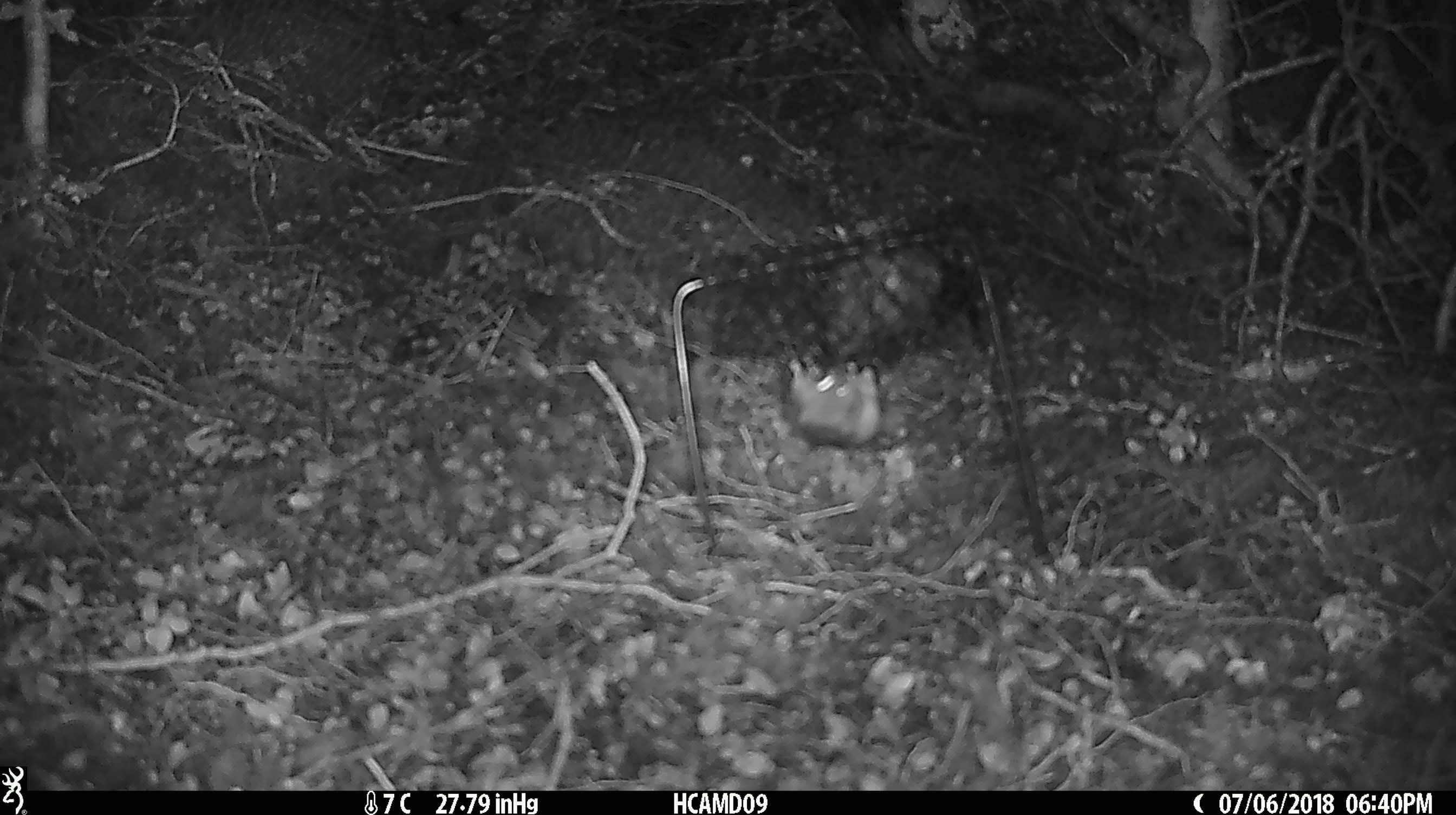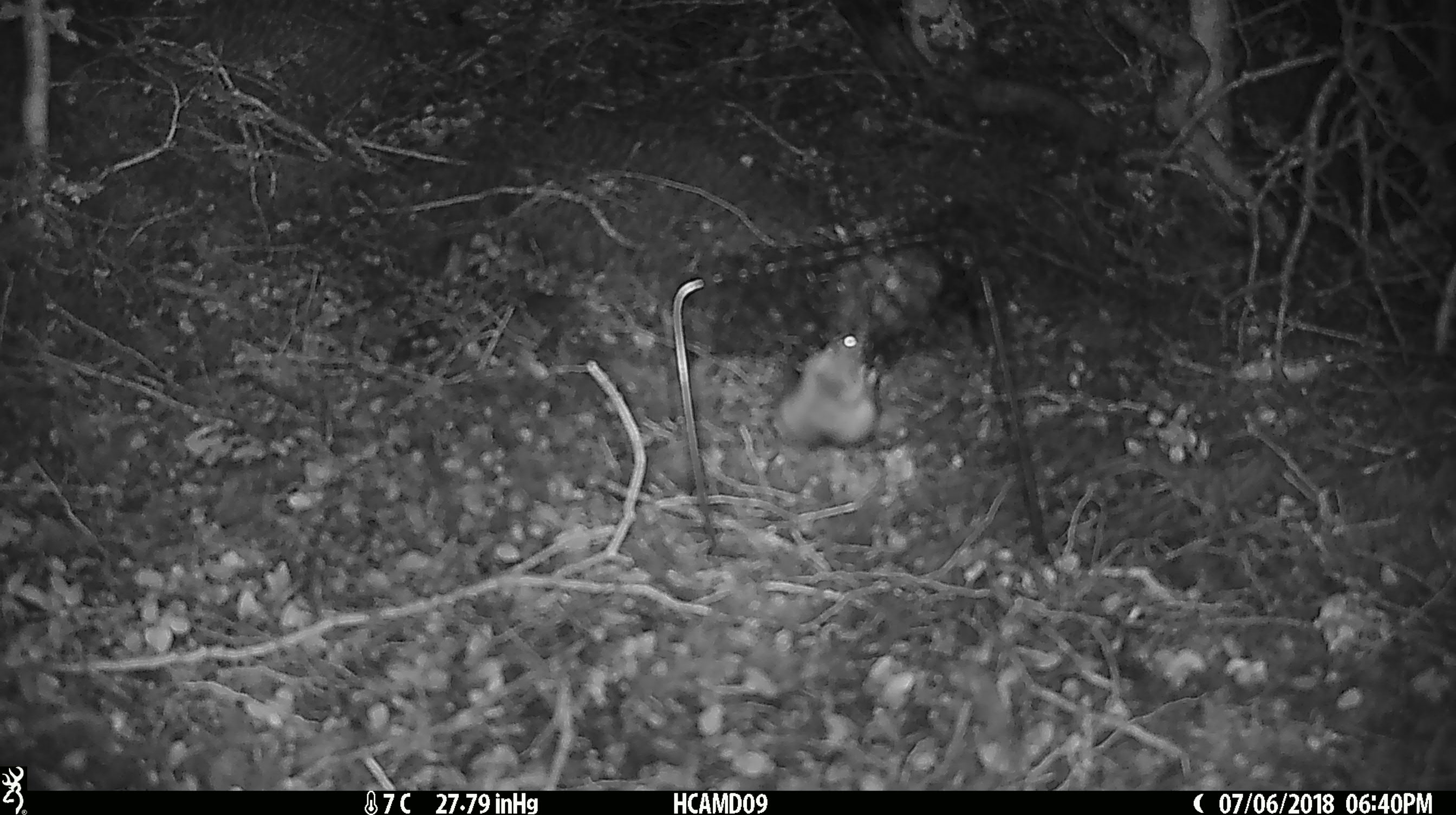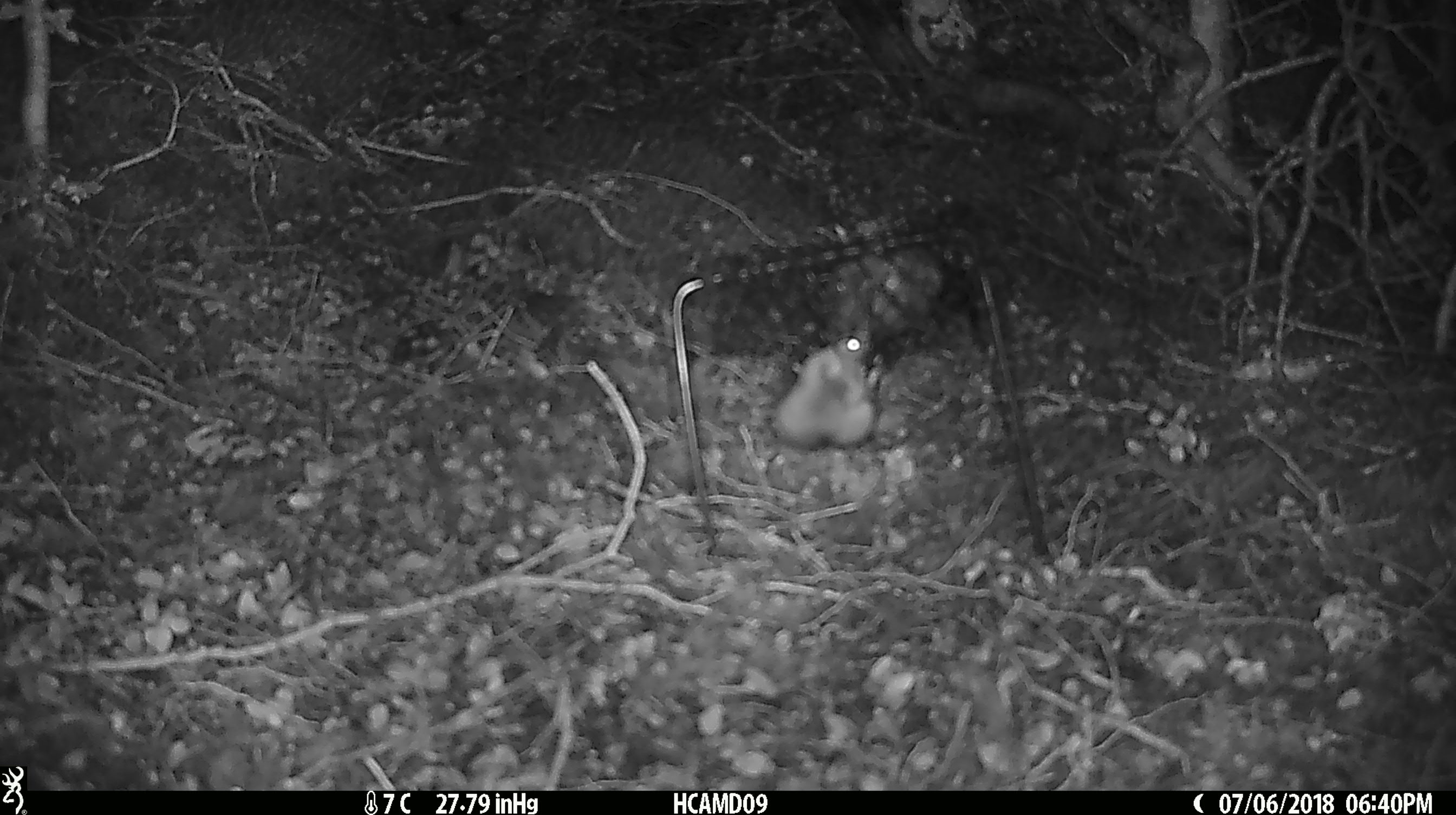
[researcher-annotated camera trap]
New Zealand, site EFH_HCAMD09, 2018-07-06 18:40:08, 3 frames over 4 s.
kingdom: Animalia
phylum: Chordata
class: Mammalia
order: Rodentia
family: Muridae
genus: Mus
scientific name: Mus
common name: mouse